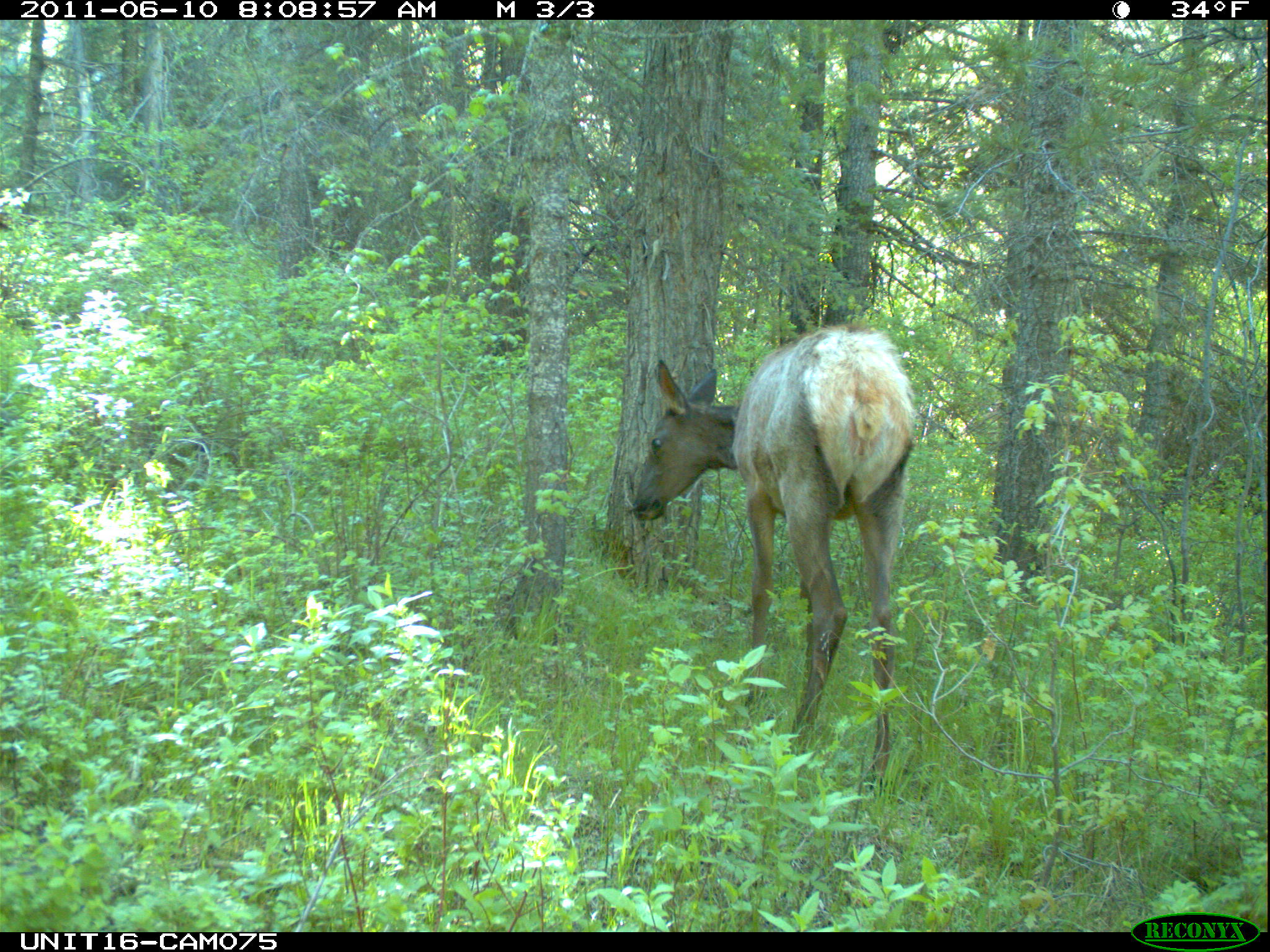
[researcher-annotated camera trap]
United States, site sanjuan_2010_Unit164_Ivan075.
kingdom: Animalia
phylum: Chordata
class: Mammalia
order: Artiodactyla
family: Cervidae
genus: Cervus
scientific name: Cervus elaphus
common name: red deer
Cervus elaphus (red deer).